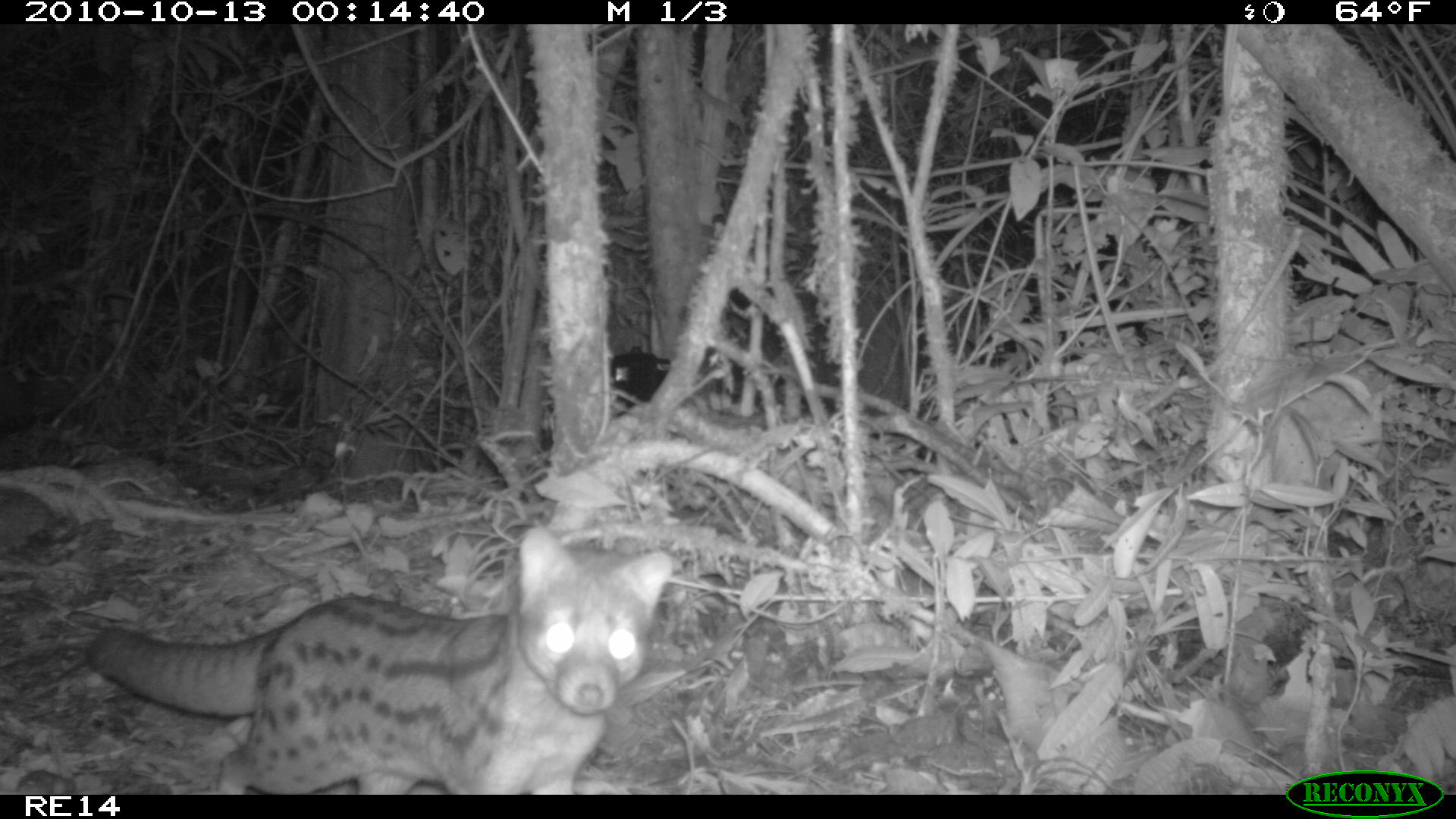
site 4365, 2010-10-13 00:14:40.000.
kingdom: Animalia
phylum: Chordata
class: Mammalia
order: Carnivora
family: Eupleridae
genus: Fossa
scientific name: Fossa fossana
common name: fanaloka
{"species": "Fossa fossana (fanaloka)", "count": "1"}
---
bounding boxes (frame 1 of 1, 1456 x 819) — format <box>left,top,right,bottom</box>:
fossa fossana: <box>86,526,674,793</box>